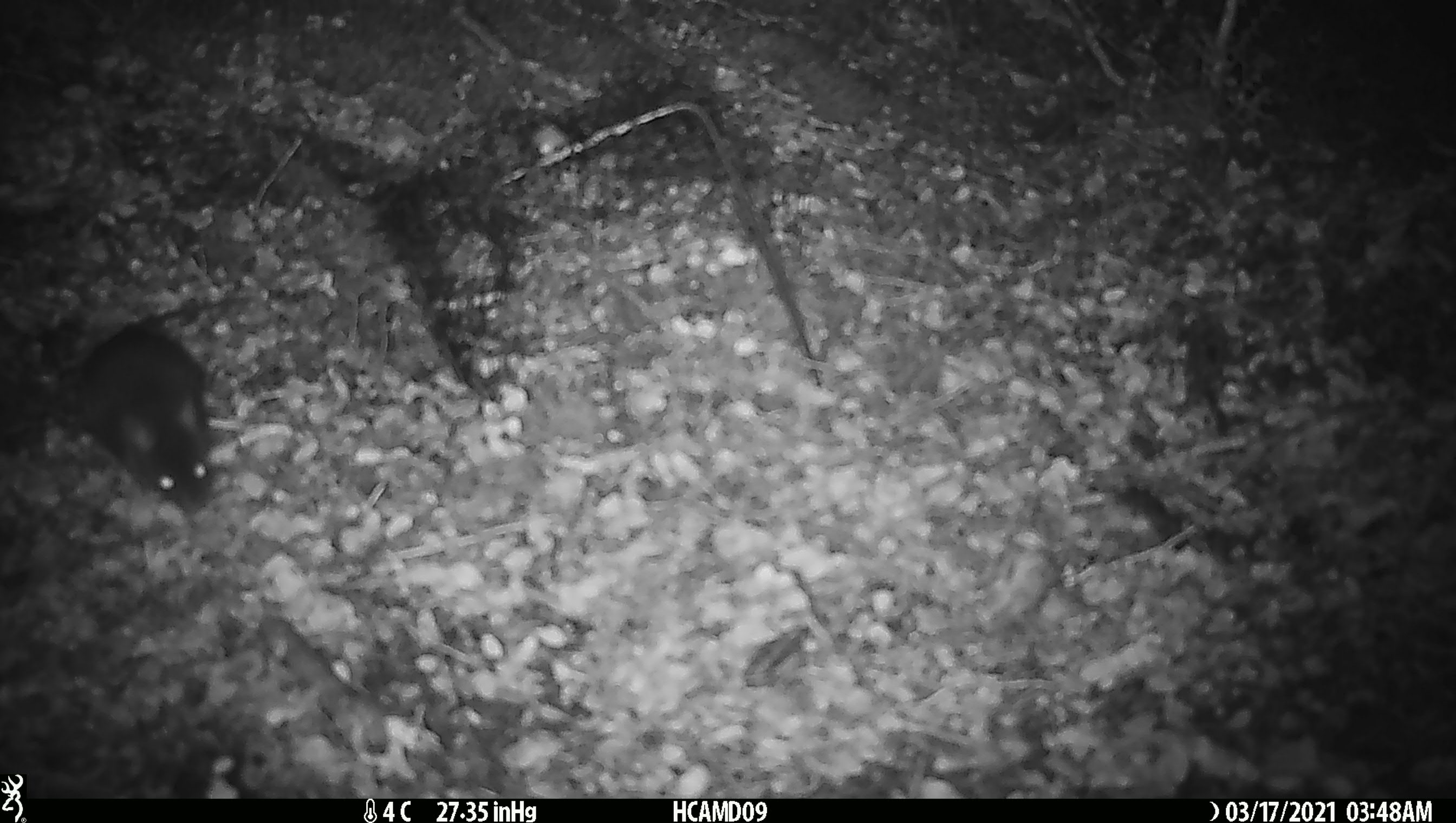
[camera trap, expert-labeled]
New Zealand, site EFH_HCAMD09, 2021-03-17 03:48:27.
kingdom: Animalia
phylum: Chordata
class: Mammalia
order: Rodentia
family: Muridae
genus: Rattus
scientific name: Rattus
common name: rat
Rat (Rattus).